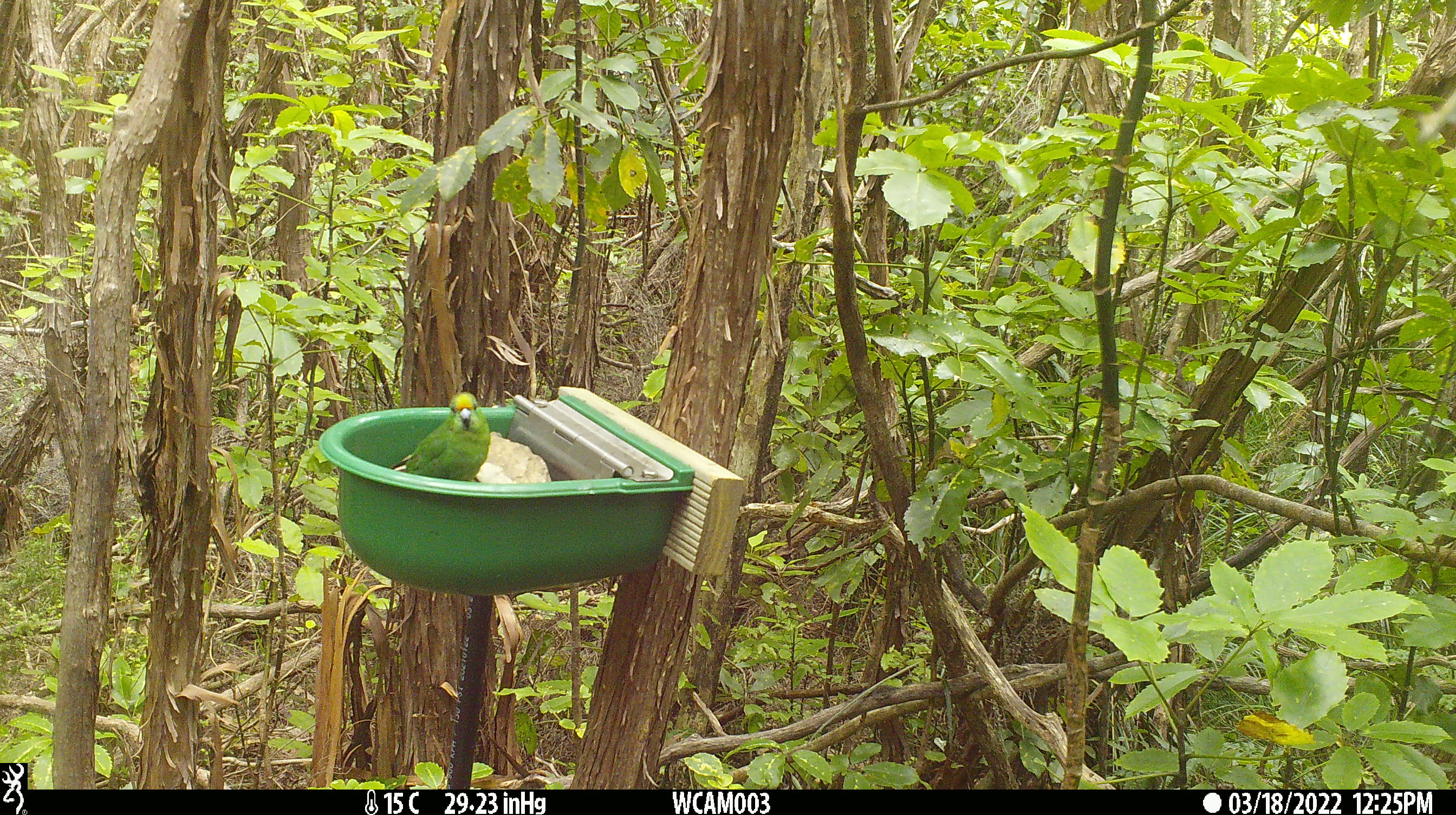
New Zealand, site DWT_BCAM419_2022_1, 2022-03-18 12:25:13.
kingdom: Animalia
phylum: Chordata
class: Aves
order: Psittaciformes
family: Psittaculidae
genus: Cyanoramphus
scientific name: Cyanoramphus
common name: parakeet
Parakeet (Cyanoramphus).